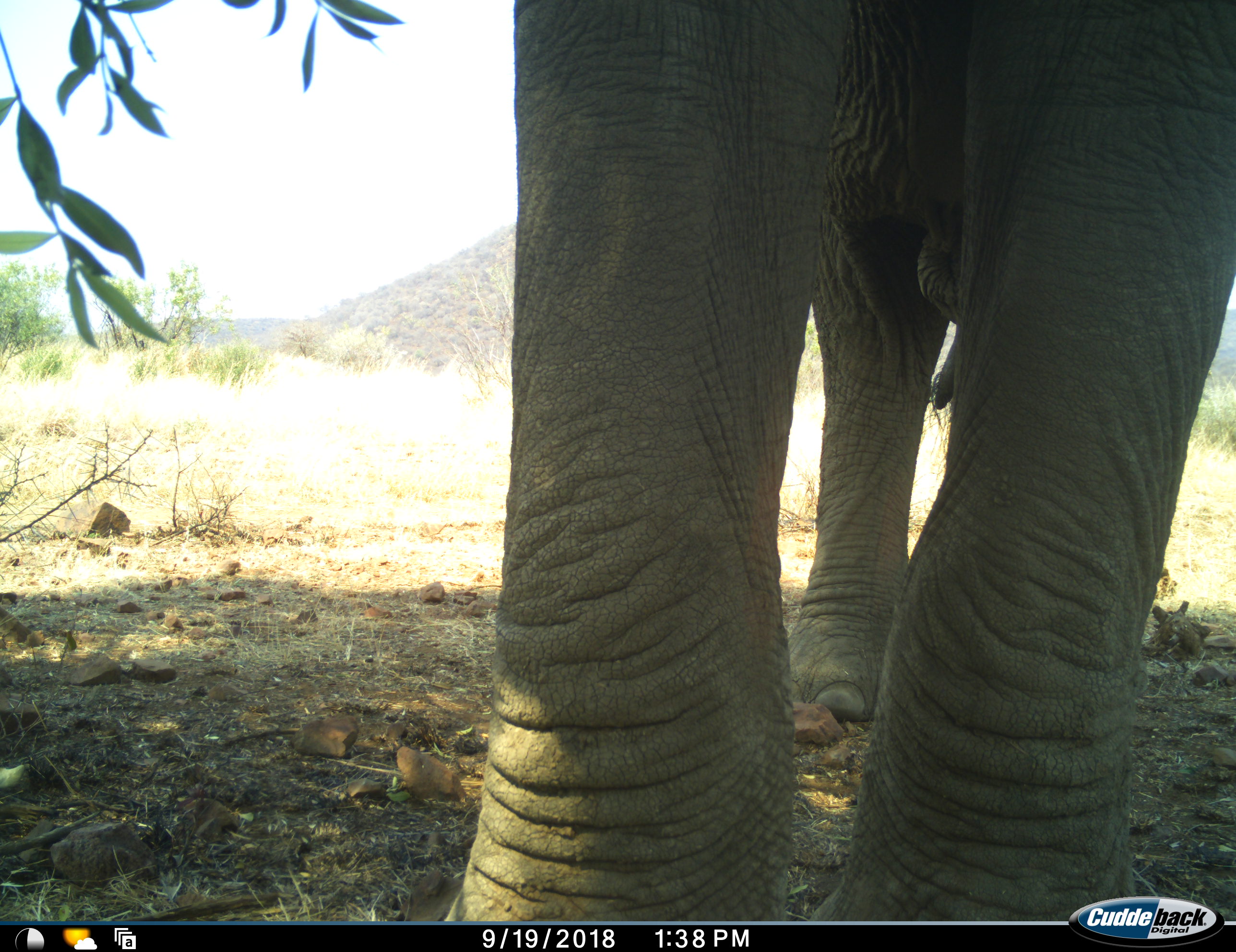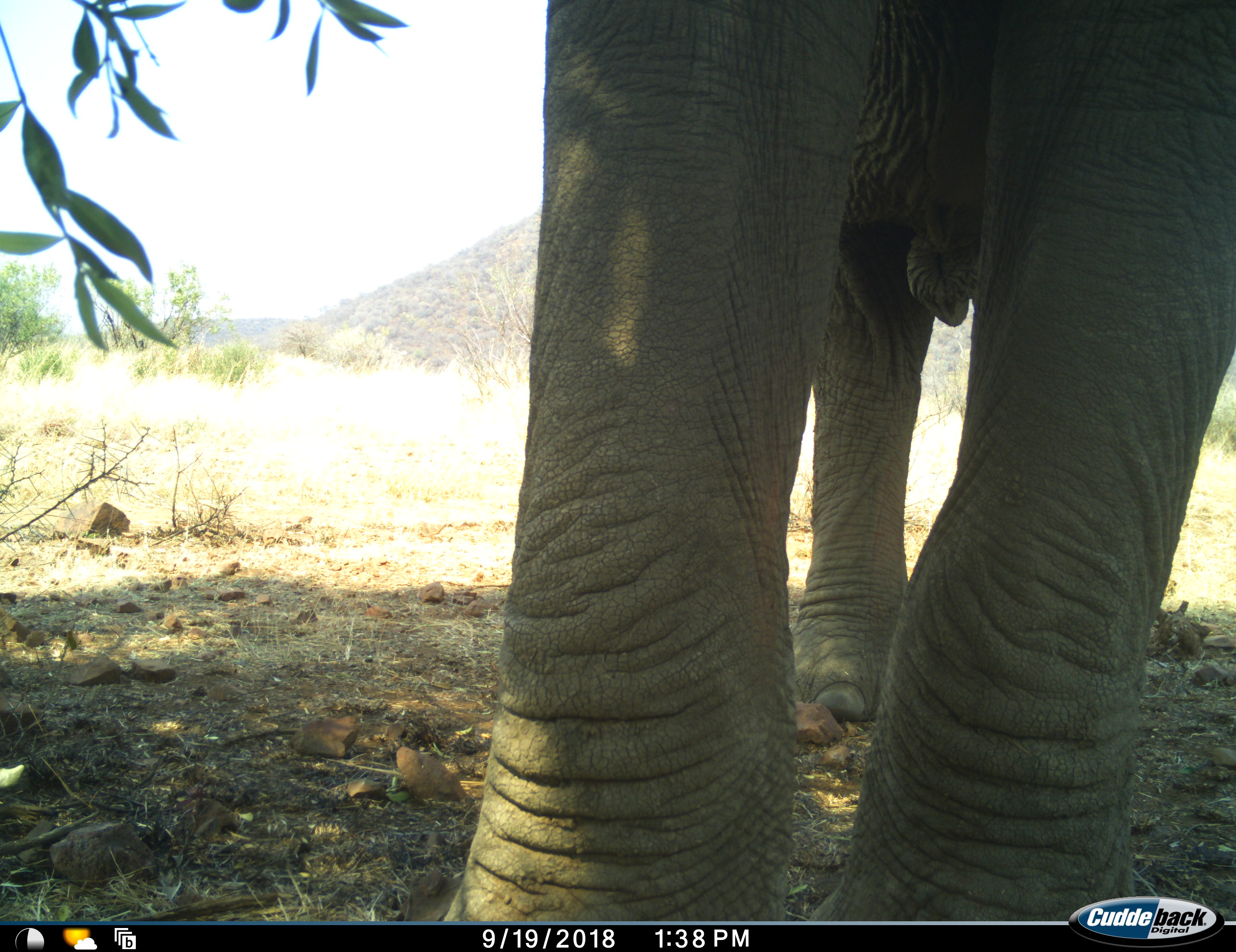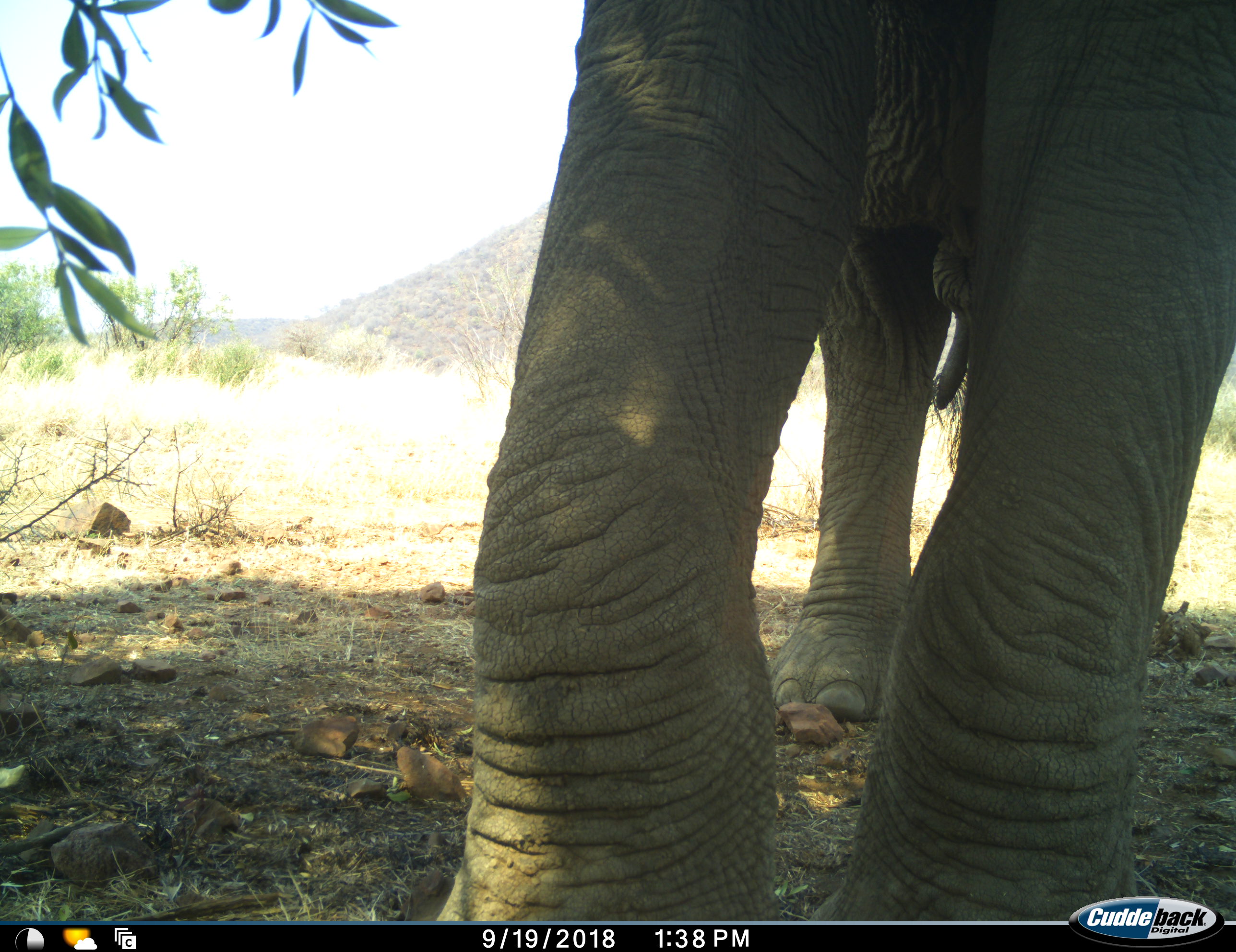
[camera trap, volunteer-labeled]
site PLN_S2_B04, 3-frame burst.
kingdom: Animalia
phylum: Chordata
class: Mammalia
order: Proboscidea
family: Elephantidae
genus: Loxodonta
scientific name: Loxodonta africana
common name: african bush elephant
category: elephant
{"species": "elephant (african bush elephant) (Loxodonta africana)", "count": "1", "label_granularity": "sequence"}